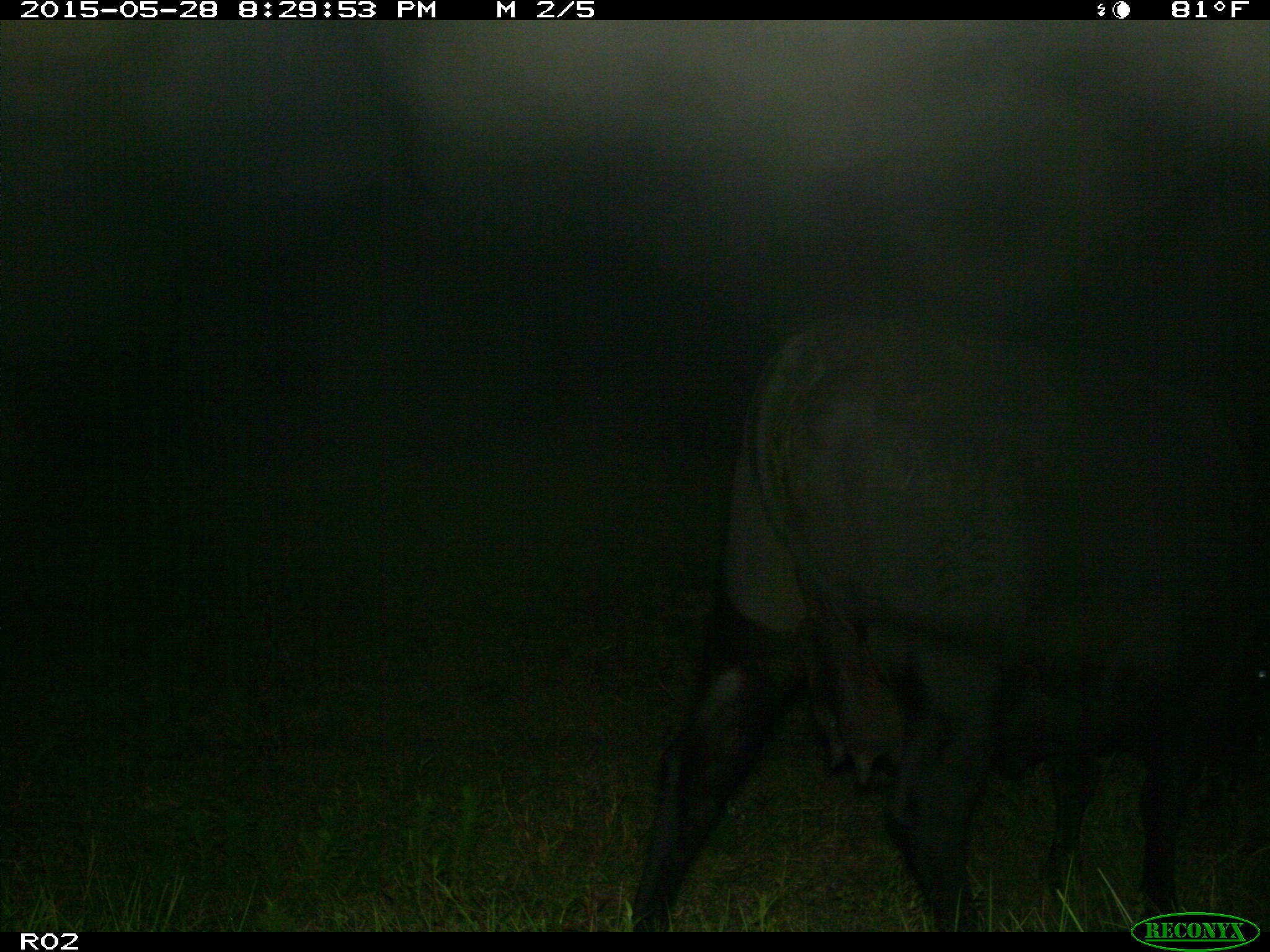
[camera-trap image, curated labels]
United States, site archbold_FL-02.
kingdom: Animalia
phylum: Chordata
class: Mammalia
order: Artiodactyla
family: Bovidae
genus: Bos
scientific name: Bos taurus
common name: domestic cow